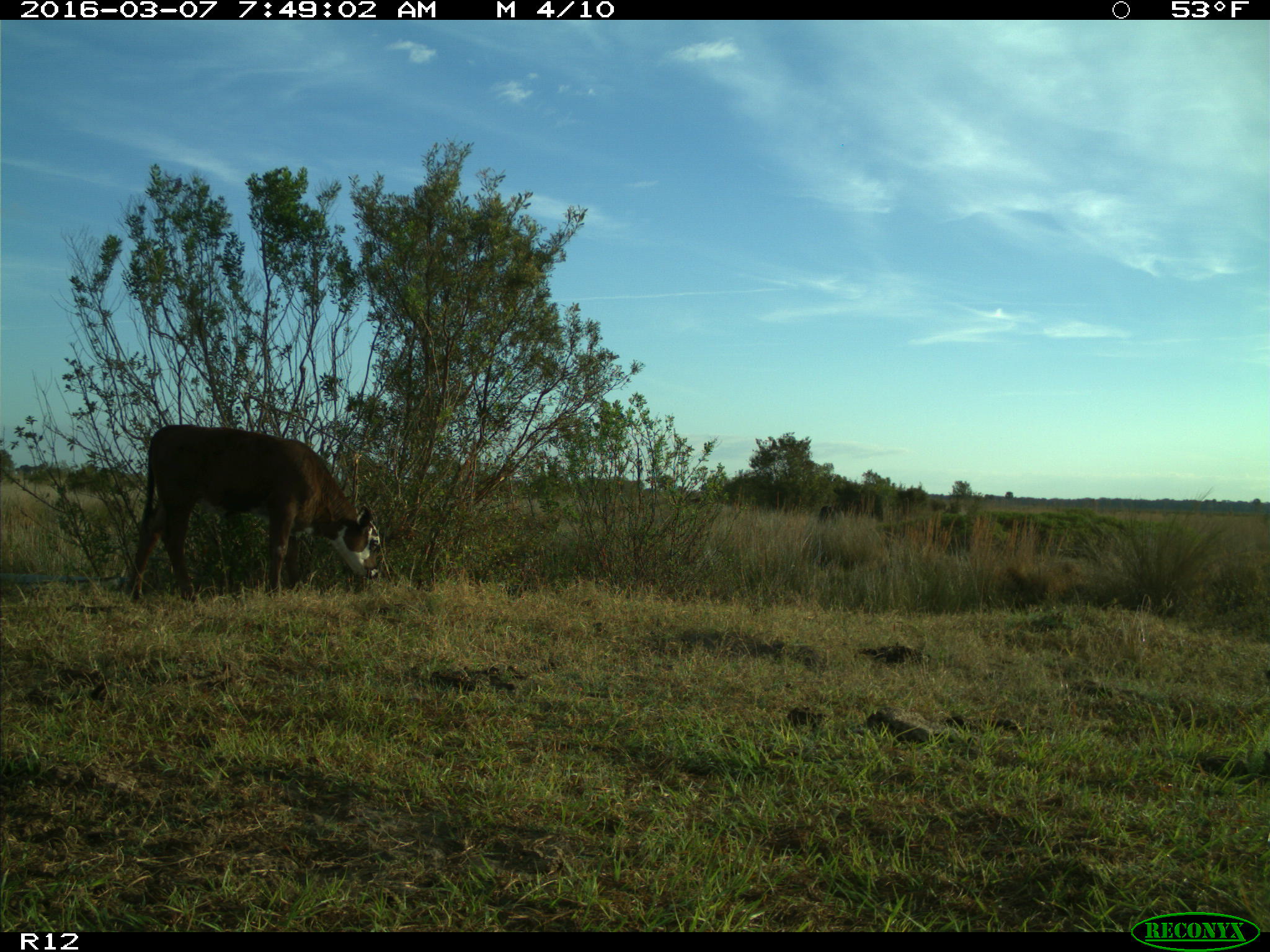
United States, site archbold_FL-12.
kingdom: Animalia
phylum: Chordata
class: Mammalia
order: Artiodactyla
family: Bovidae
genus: Bos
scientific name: Bos taurus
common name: domestic cow